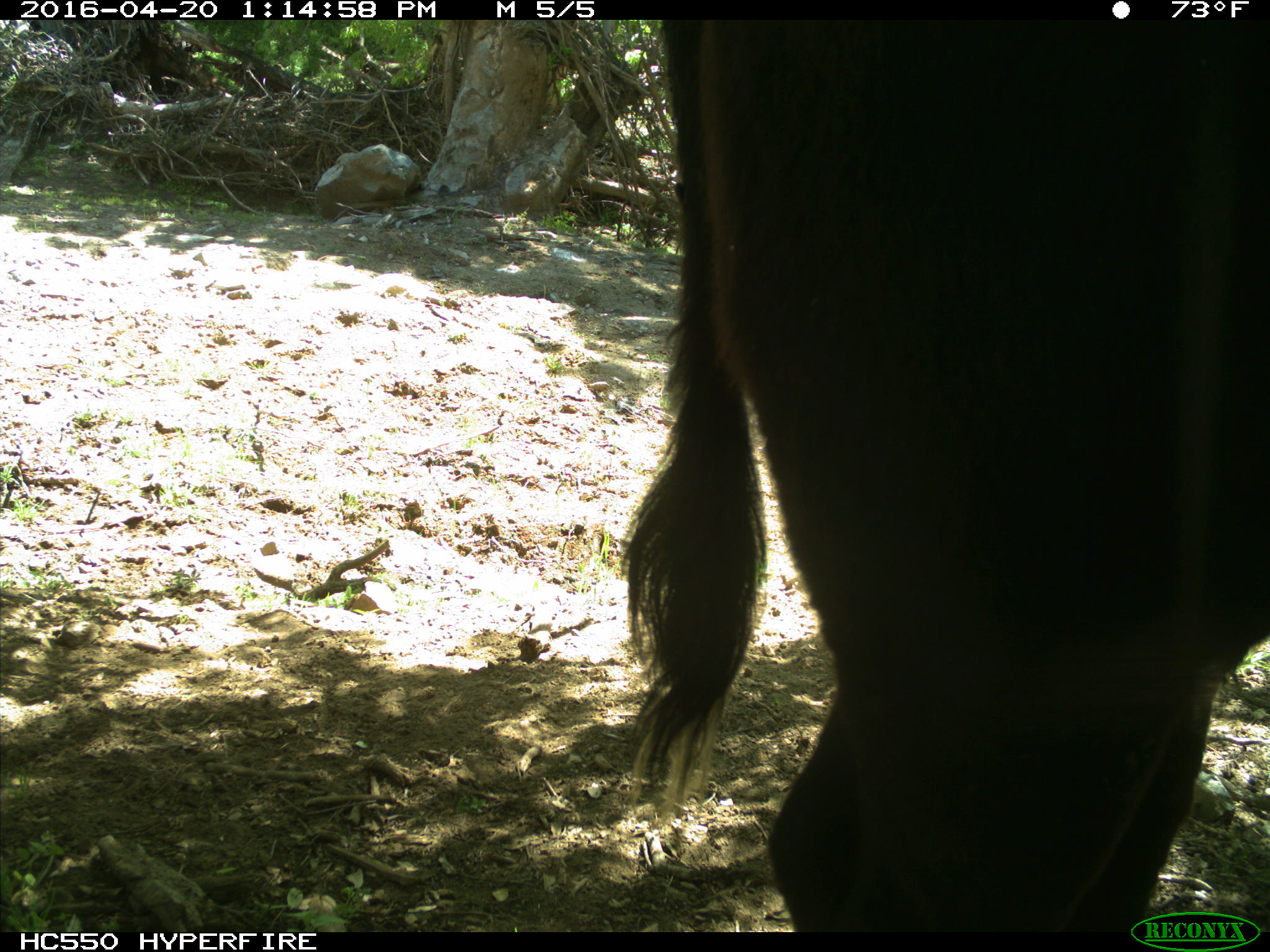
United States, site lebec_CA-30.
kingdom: Animalia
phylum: Chordata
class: Mammalia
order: Artiodactyla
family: Bovidae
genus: Bos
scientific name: Bos taurus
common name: domestic cow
Bos taurus (domestic cow).